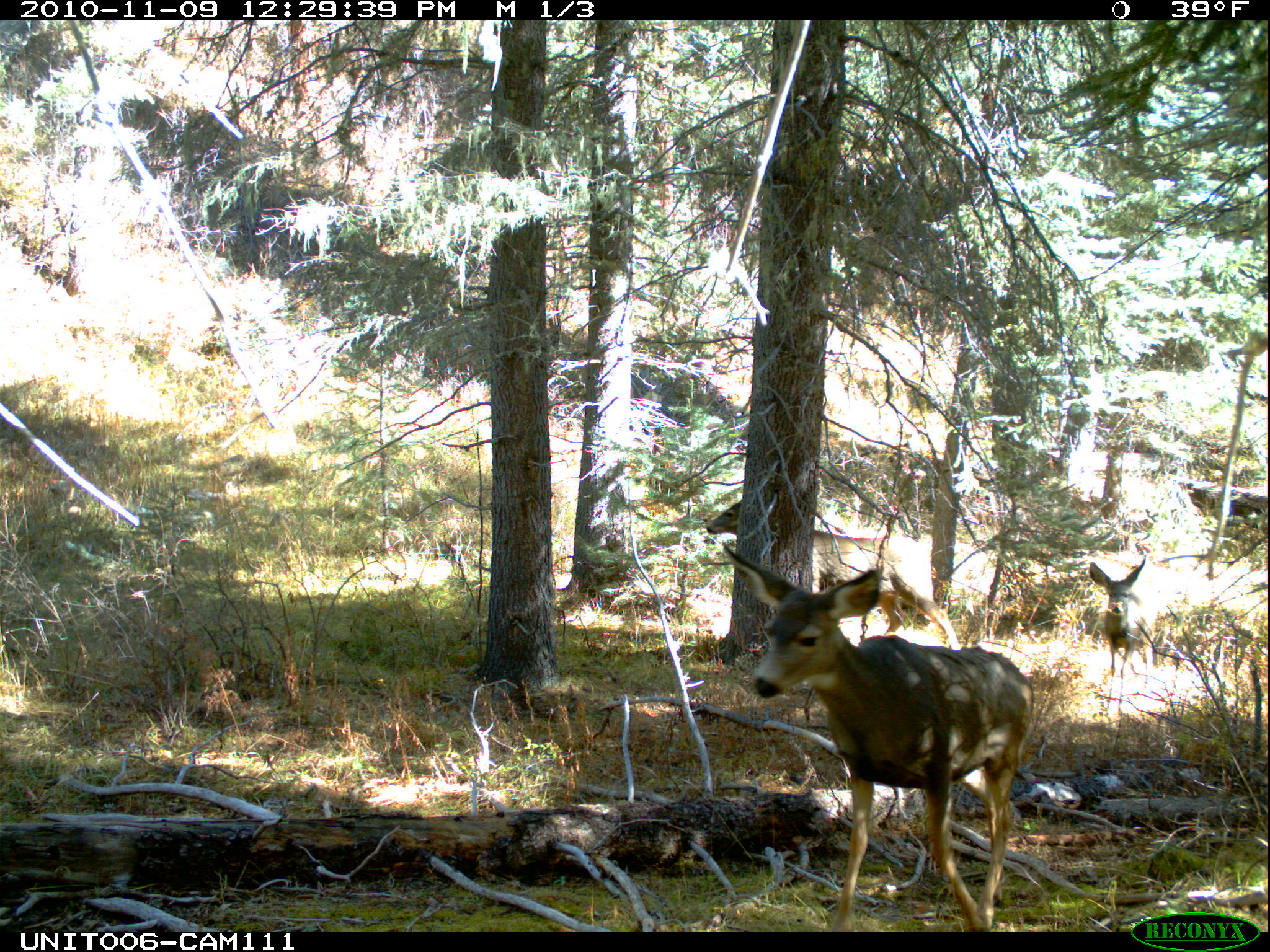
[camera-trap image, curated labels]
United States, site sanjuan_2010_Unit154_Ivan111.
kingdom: Animalia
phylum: Chordata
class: Mammalia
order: Artiodactyla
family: Cervidae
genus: Odocoileus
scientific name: Odocoileus hemionus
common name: mule deer